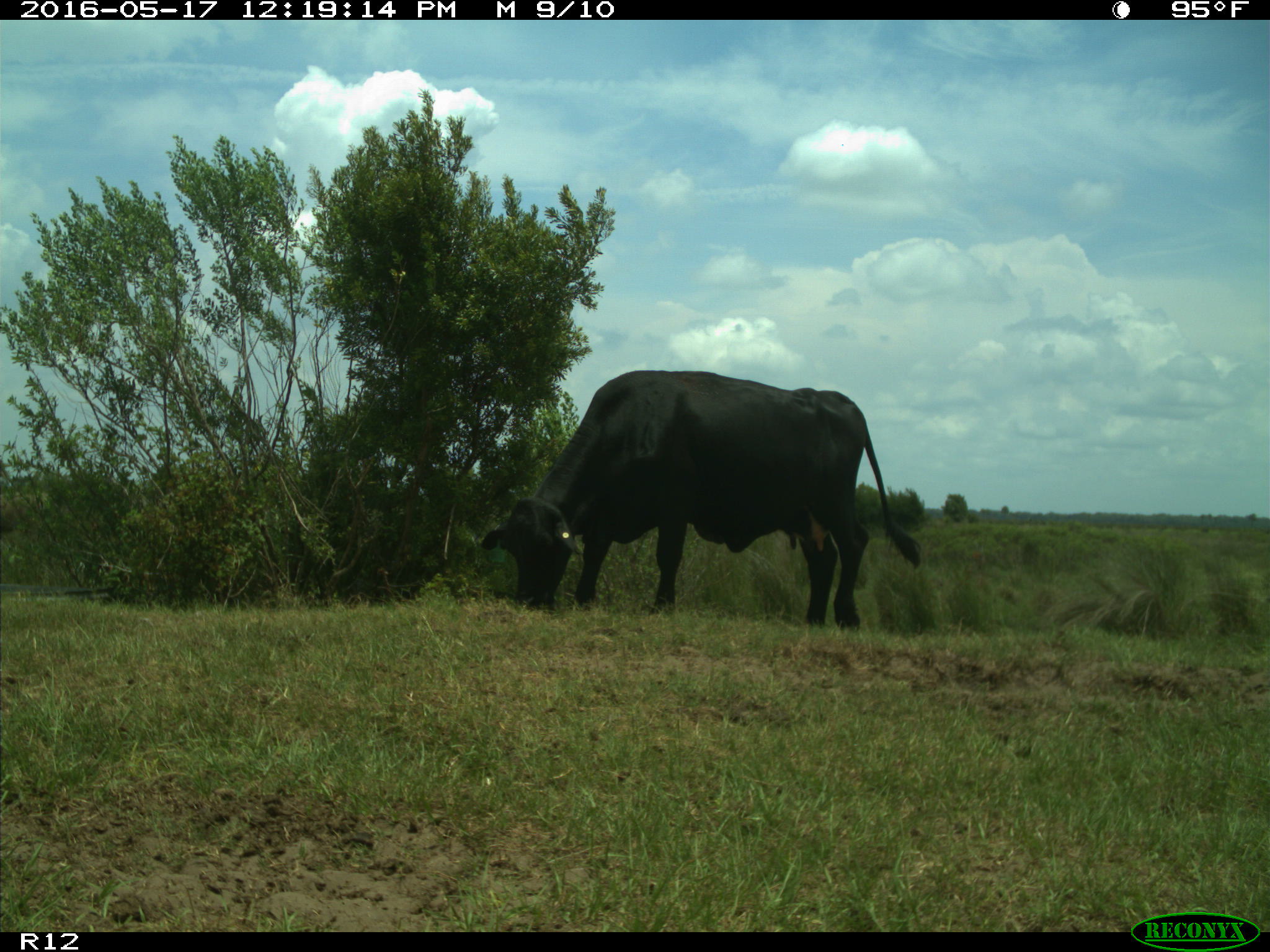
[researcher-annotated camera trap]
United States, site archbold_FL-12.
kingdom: Animalia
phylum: Chordata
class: Mammalia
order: Artiodactyla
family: Bovidae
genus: Bos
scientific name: Bos taurus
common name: domestic cow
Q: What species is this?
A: Bos taurus (domestic cow).